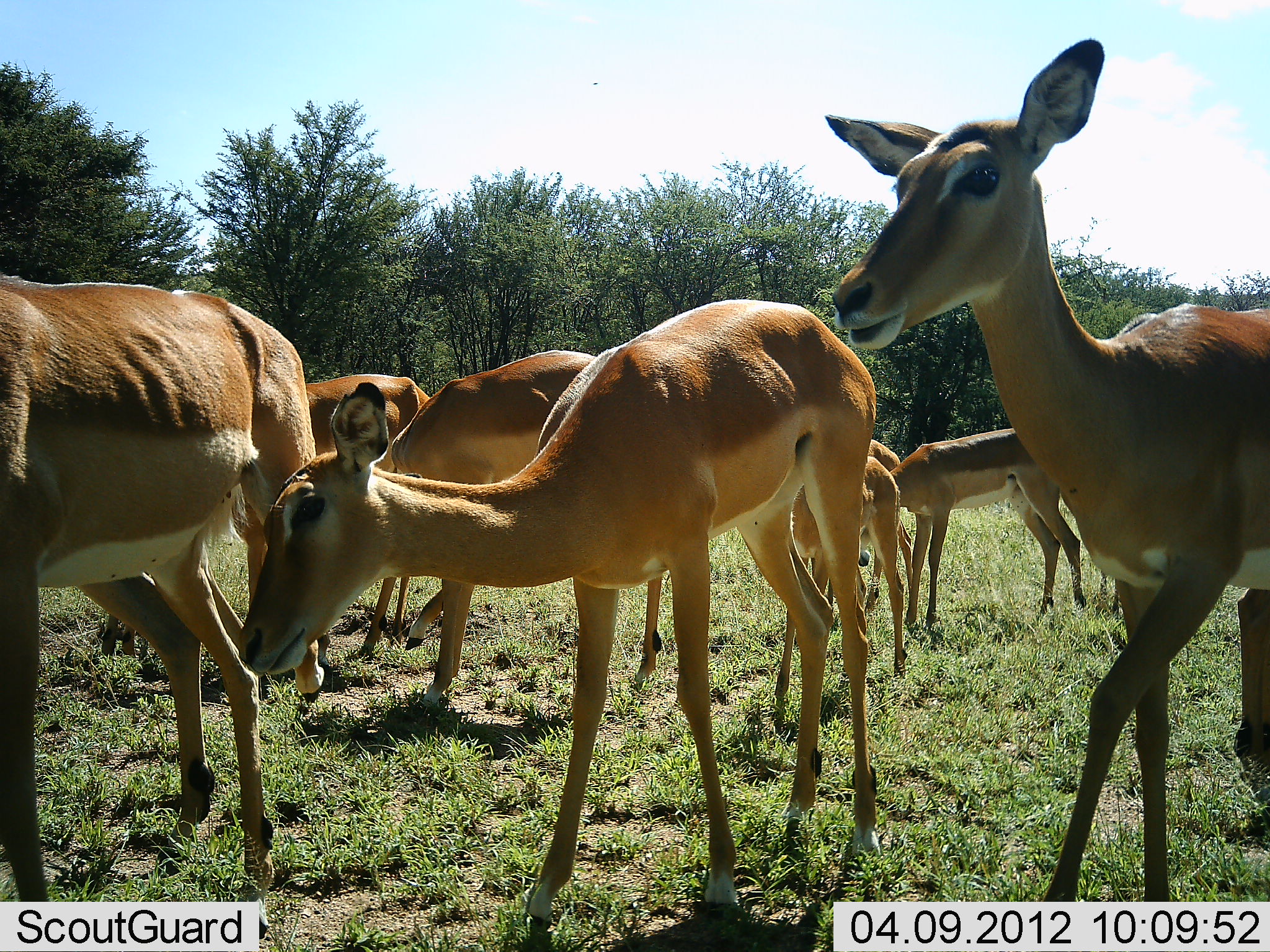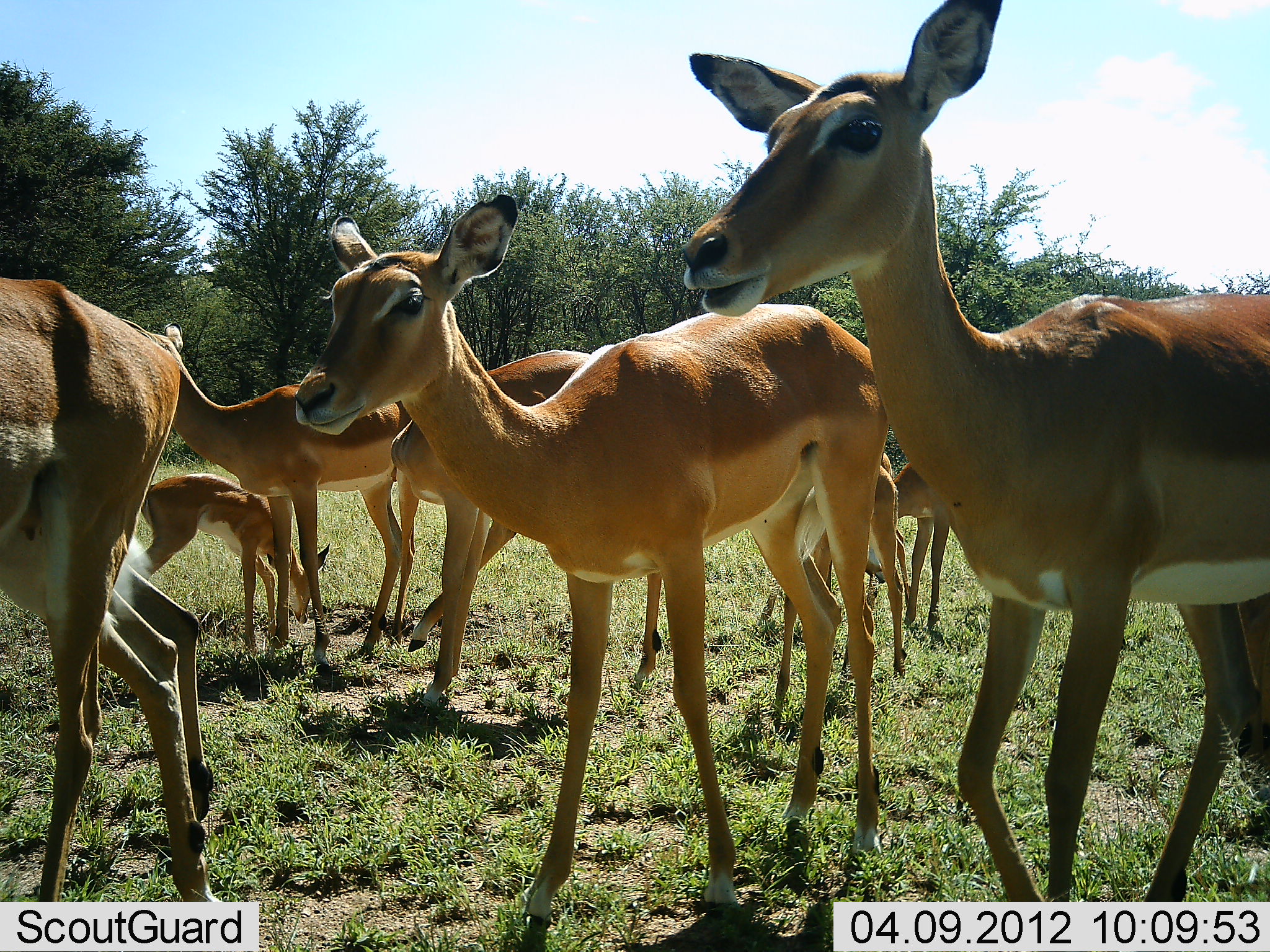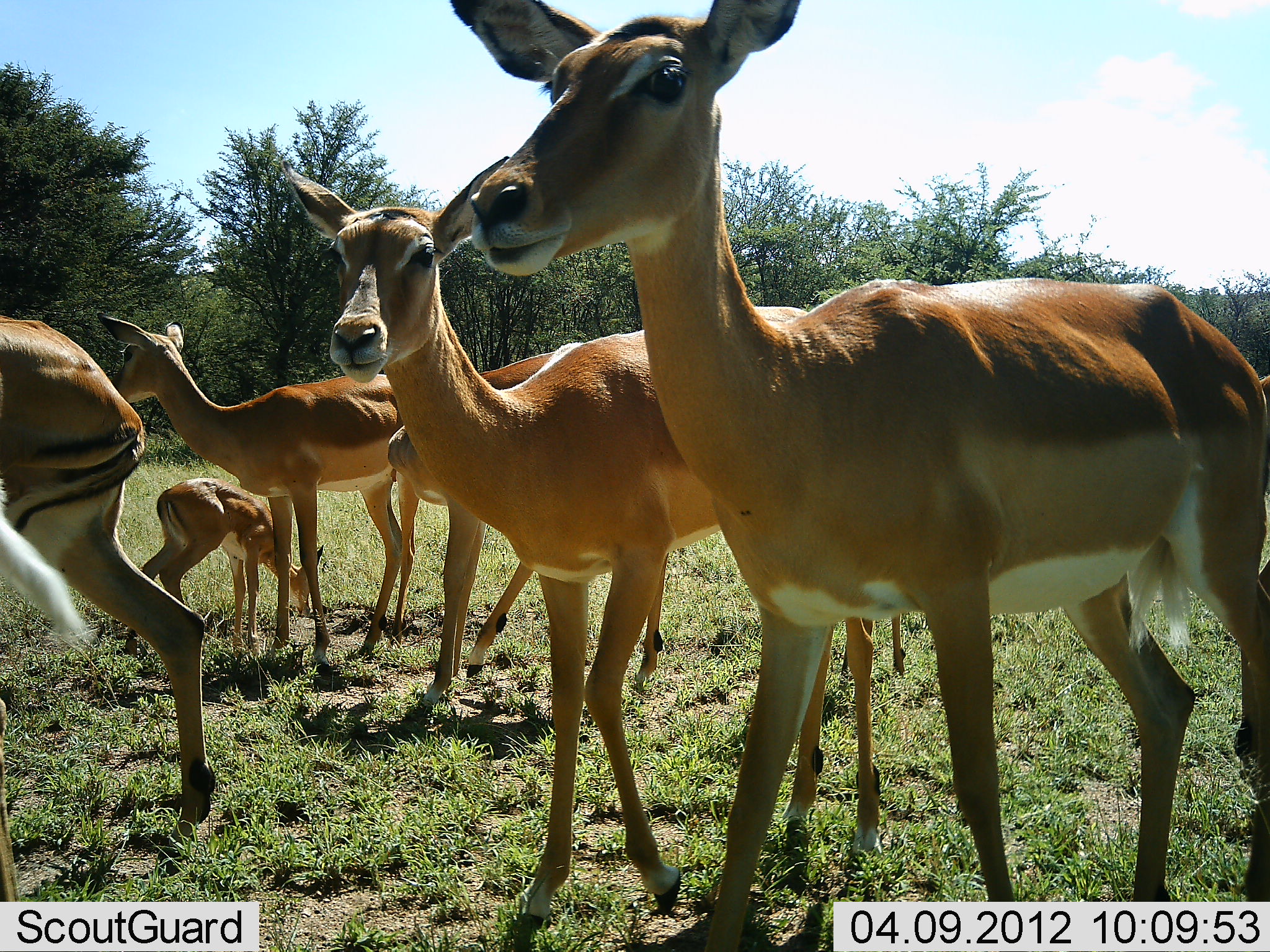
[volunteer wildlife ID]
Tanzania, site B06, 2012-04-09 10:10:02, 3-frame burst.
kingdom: Animalia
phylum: Chordata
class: Mammalia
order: Artiodactyla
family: Bovidae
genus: Aepyceros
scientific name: Aepyceros melampus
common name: impala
Impala (Aepyceros melampus), count 9. Behavior (volunteer vote fractions): standing 57%, resting 7%, moving 43%, interacting 0%. Young present (vote fraction): 86%. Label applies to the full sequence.